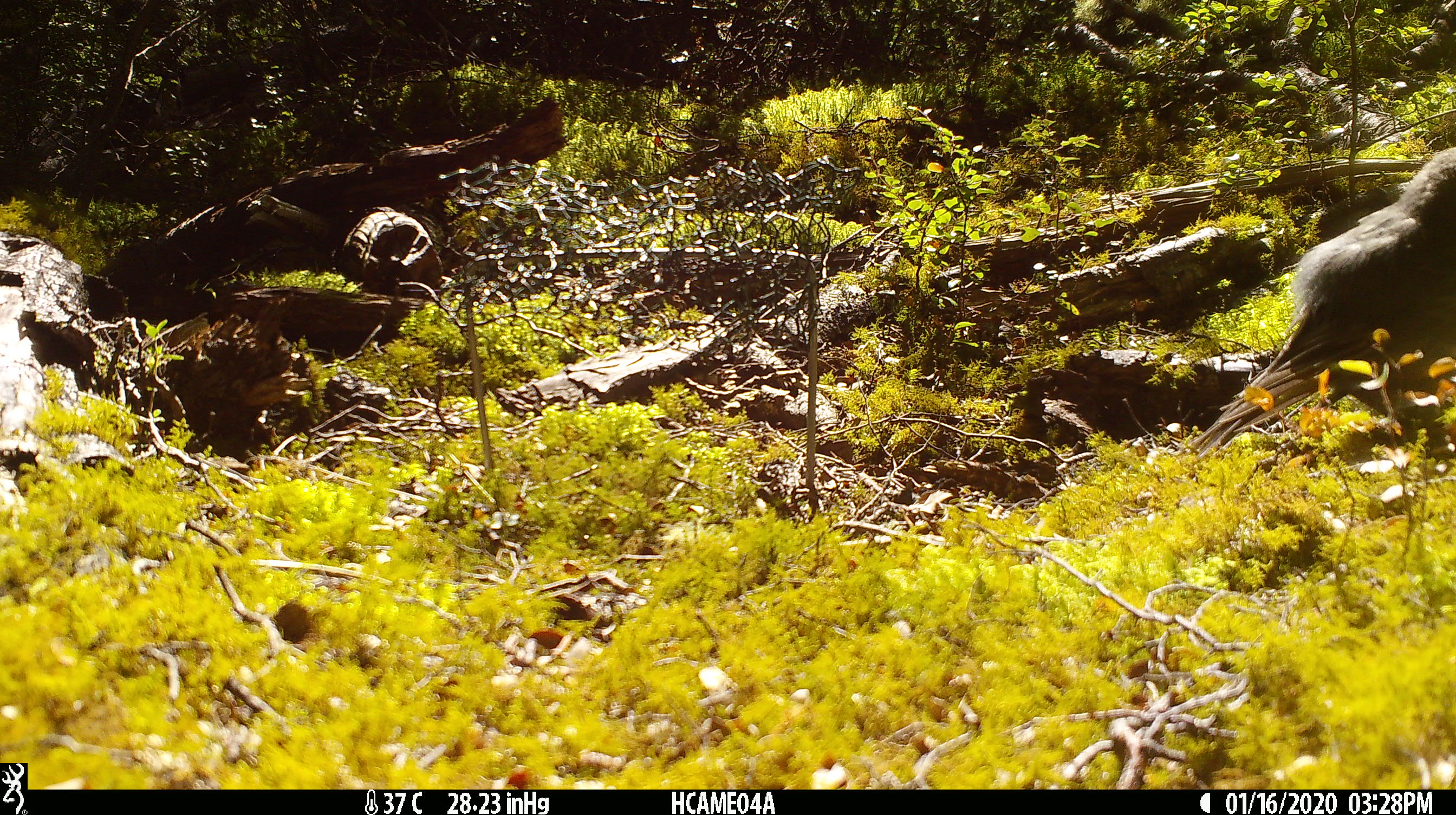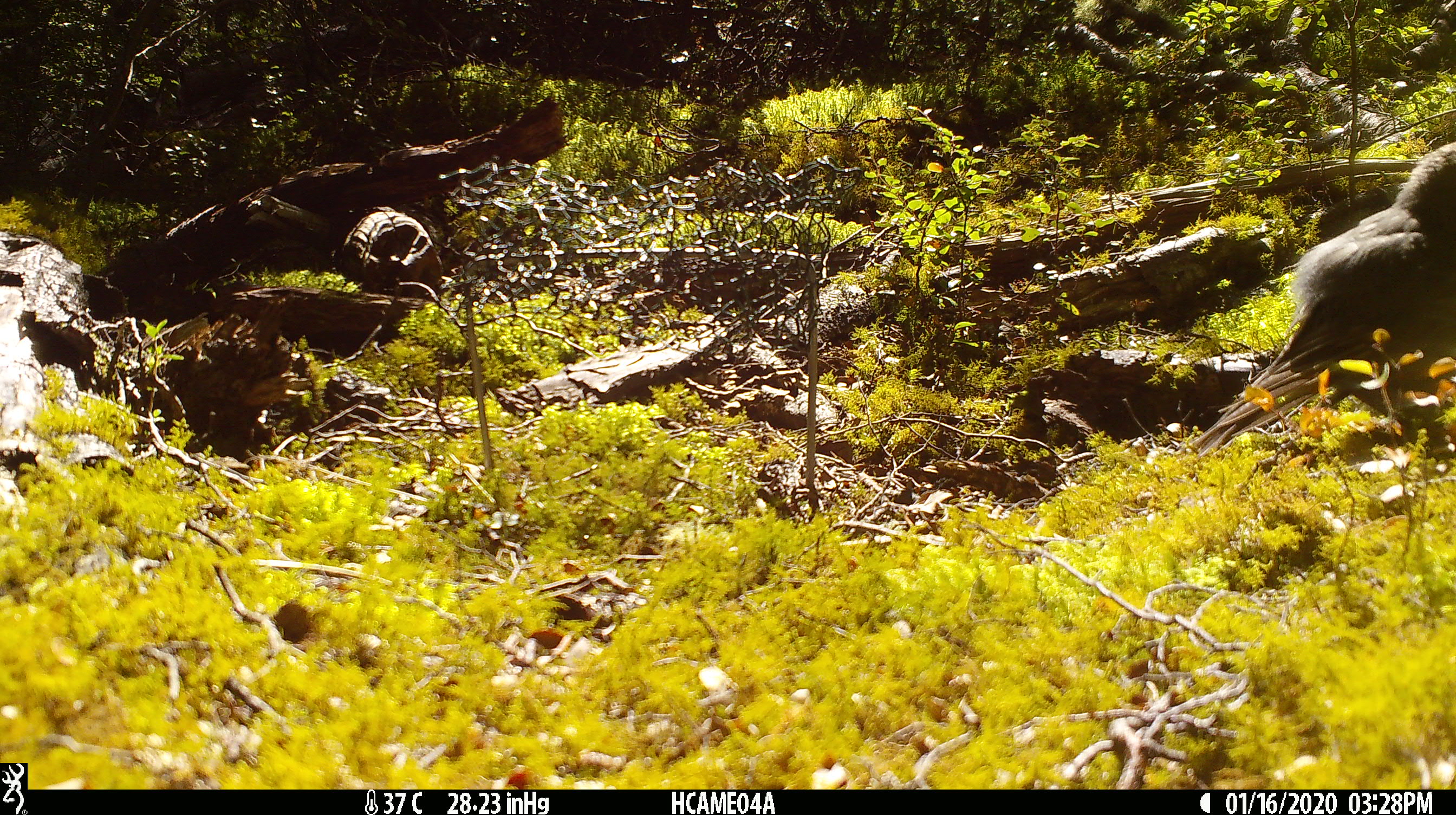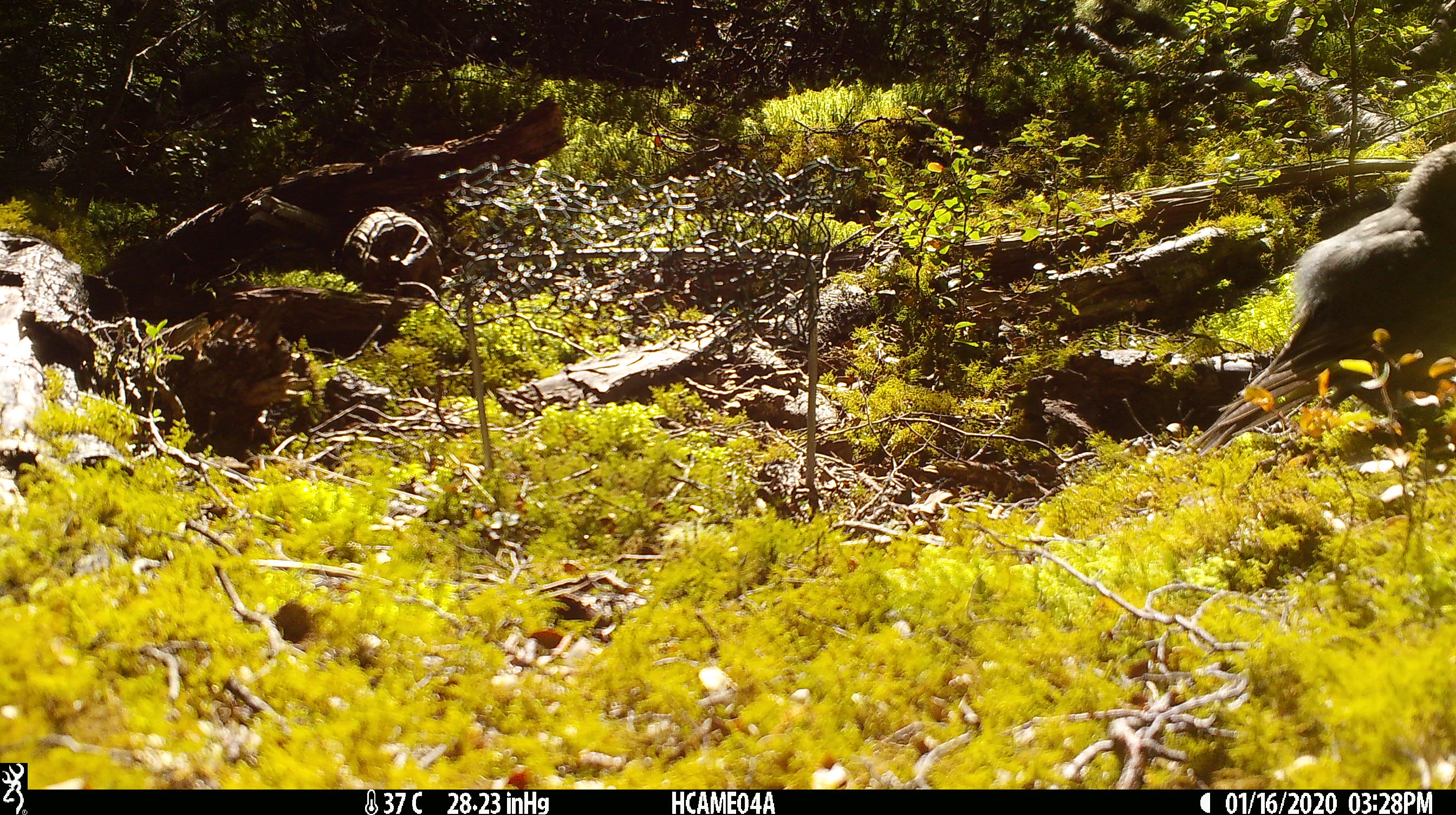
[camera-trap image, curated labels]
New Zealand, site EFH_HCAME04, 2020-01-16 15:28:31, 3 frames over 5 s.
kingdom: Animalia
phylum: Chordata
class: Aves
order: Passeriformes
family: Petroicidae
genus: Petroica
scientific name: Petroica australis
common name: new zealand robin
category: robin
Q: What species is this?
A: Robin (new zealand robin) (Petroica australis).